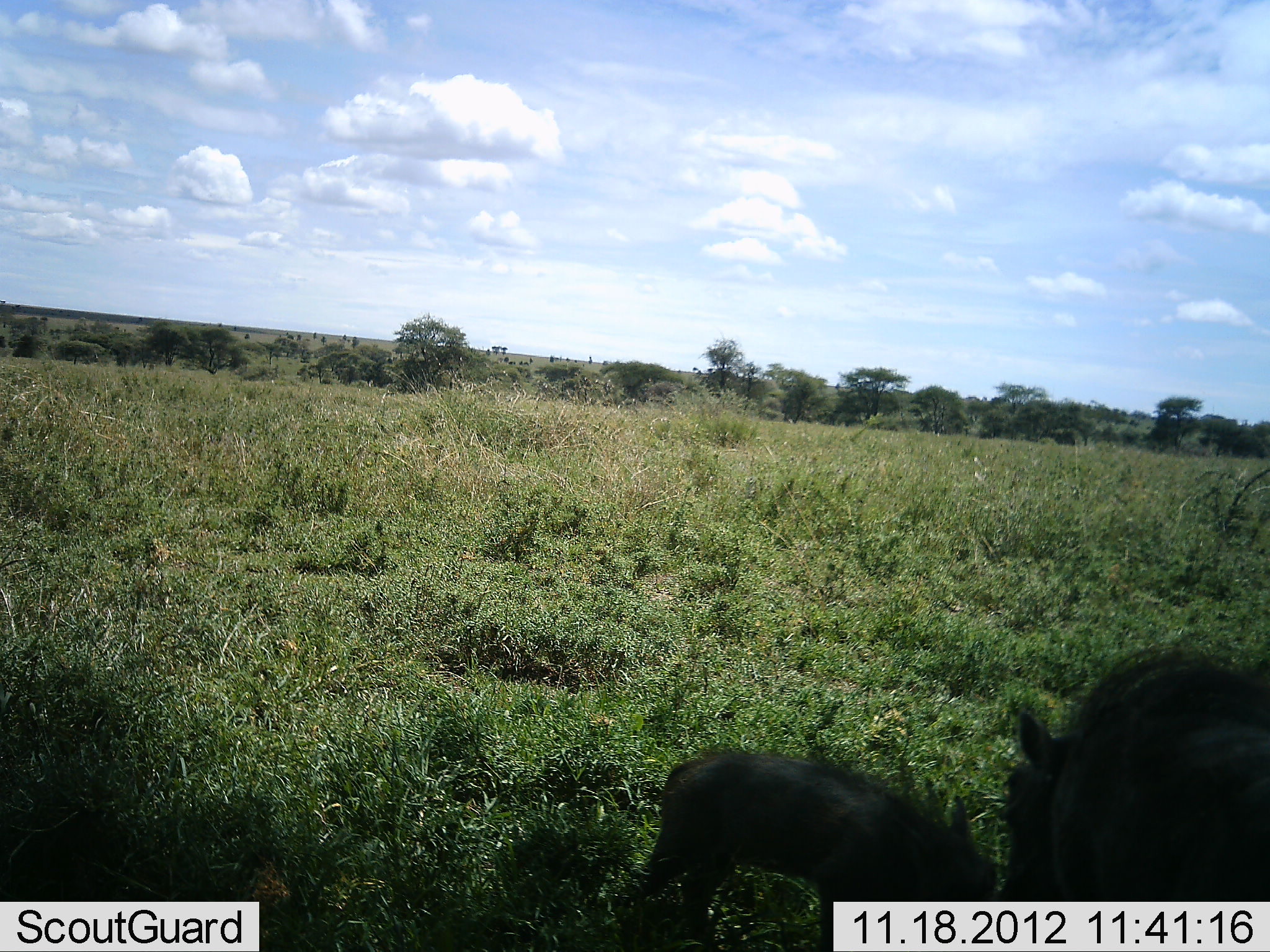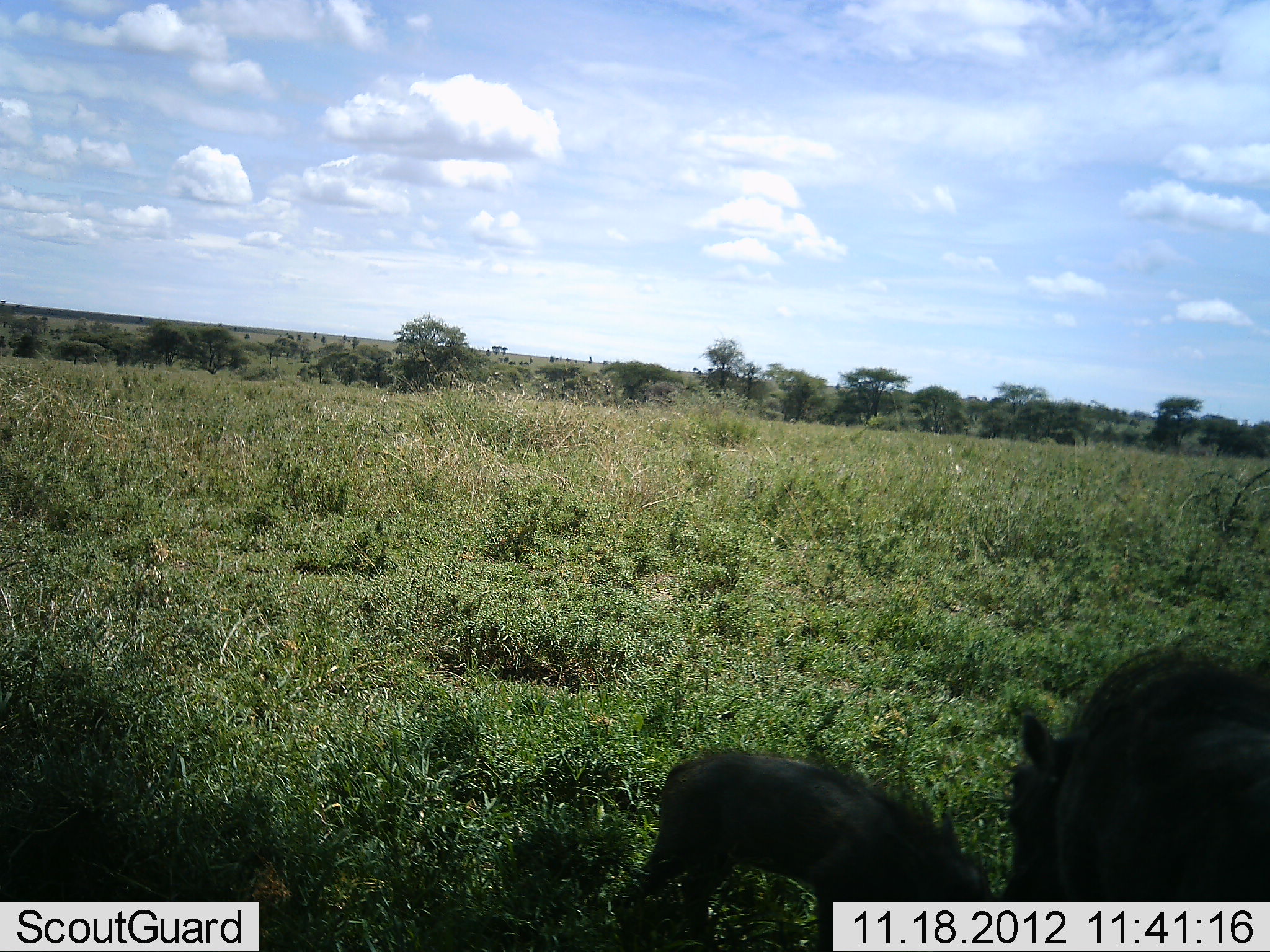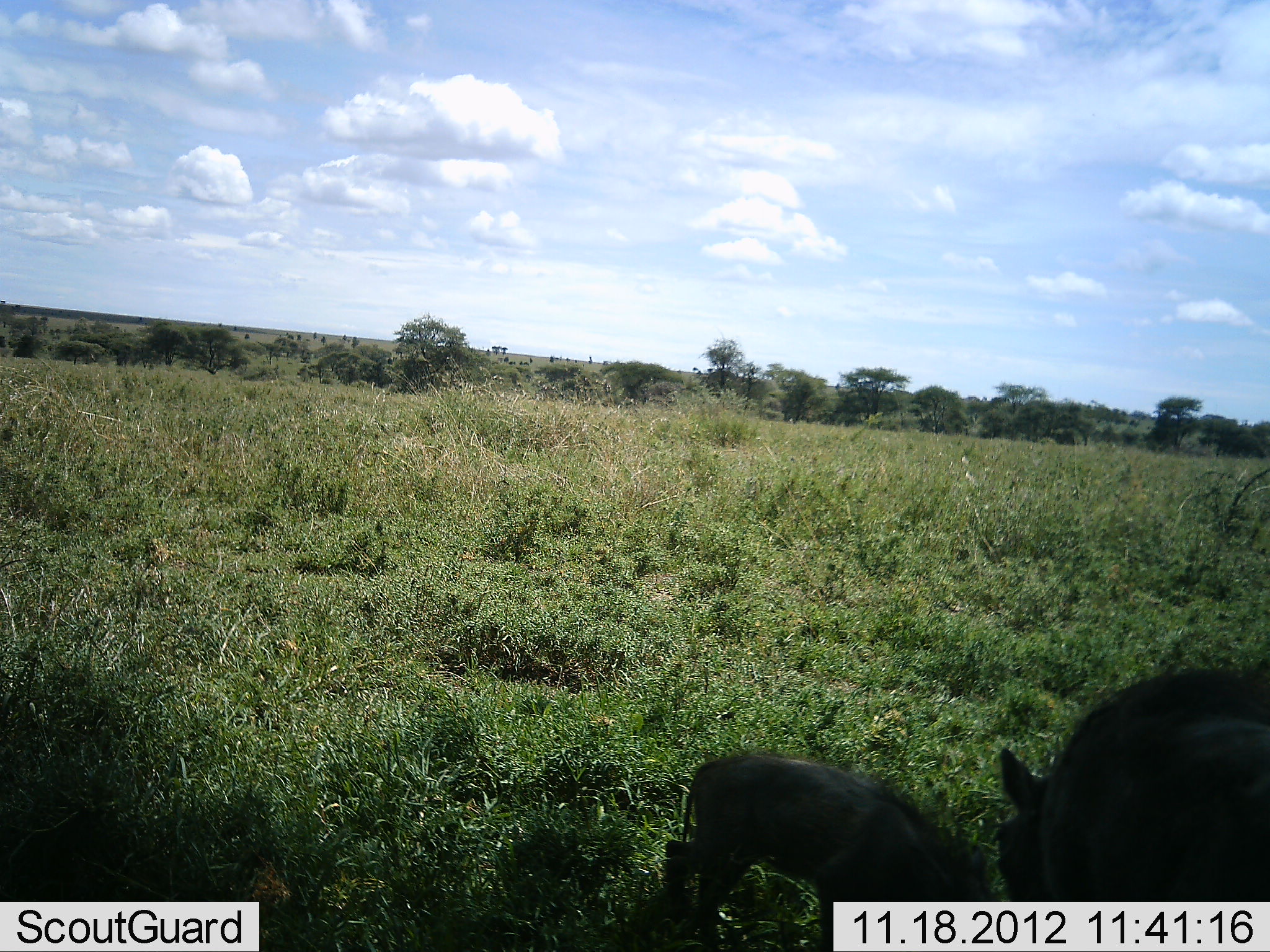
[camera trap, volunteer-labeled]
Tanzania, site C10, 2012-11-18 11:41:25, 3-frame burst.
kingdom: Animalia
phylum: Chordata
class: Mammalia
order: Artiodactyla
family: Suidae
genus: Phacochoerus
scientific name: Phacochoerus africanus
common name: warthog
Warthog (Phacochoerus africanus), count 2. Behavior (volunteer vote fractions): standing 50%, resting 10%, moving 0%, interacting 0%. Young present (vote fraction): 90%. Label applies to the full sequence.